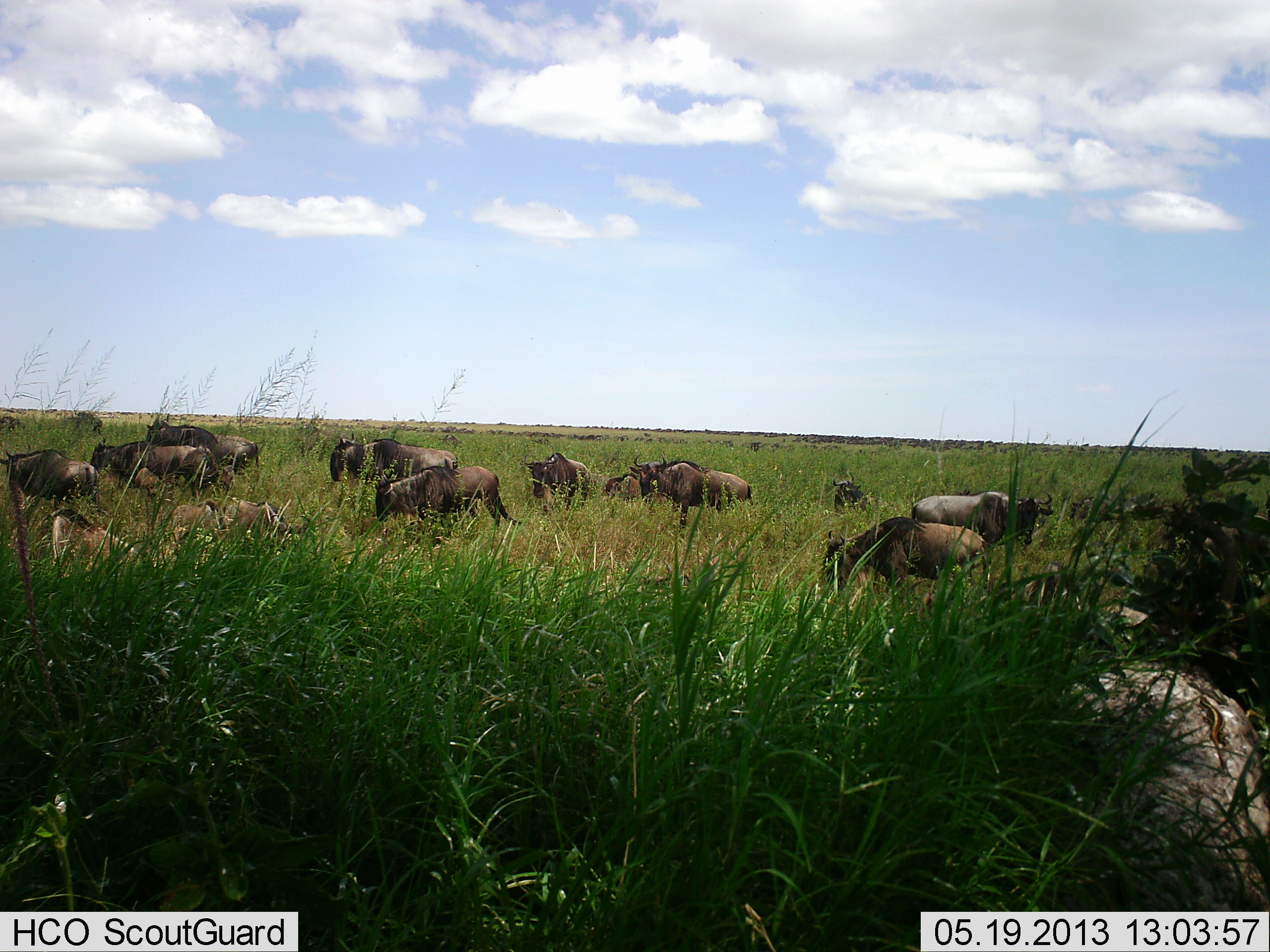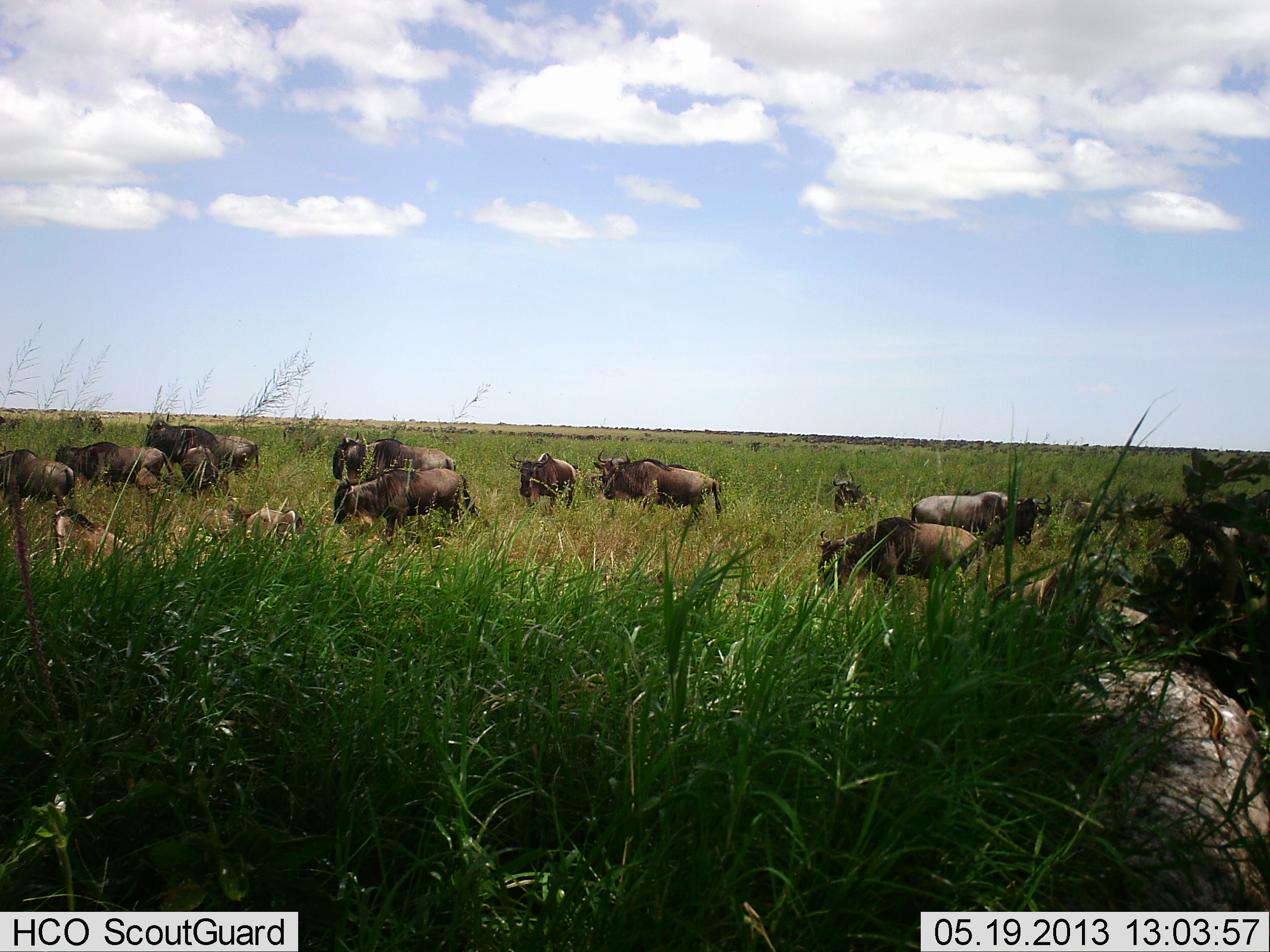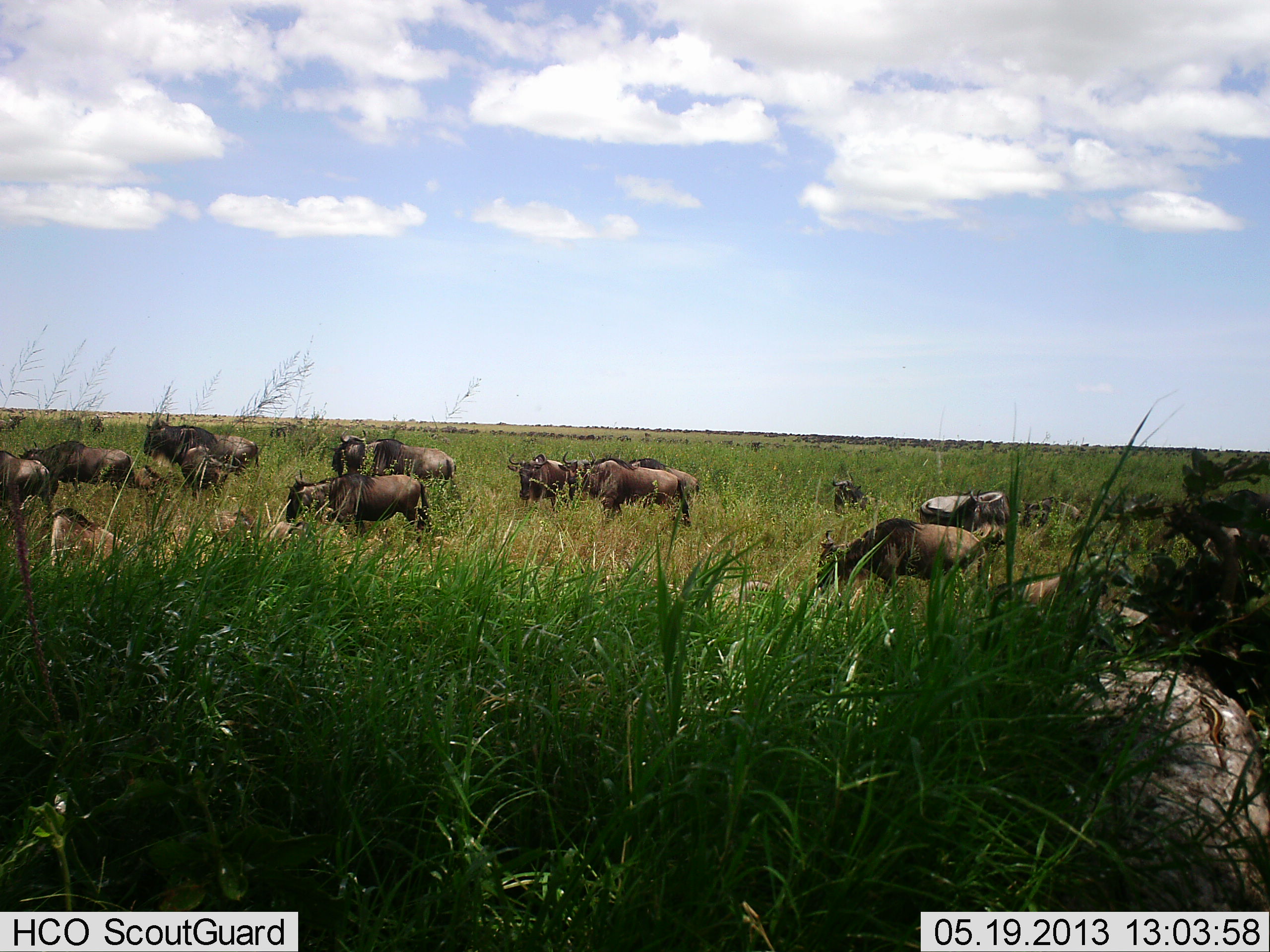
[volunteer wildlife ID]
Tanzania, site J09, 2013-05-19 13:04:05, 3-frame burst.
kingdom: Animalia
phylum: Chordata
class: Mammalia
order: Artiodactyla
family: Bovidae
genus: Connochaetes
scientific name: Connochaetes taurinus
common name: blue wildebeest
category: wildebeest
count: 11-50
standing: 67%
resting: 33%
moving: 67%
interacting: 21%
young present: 12%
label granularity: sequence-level